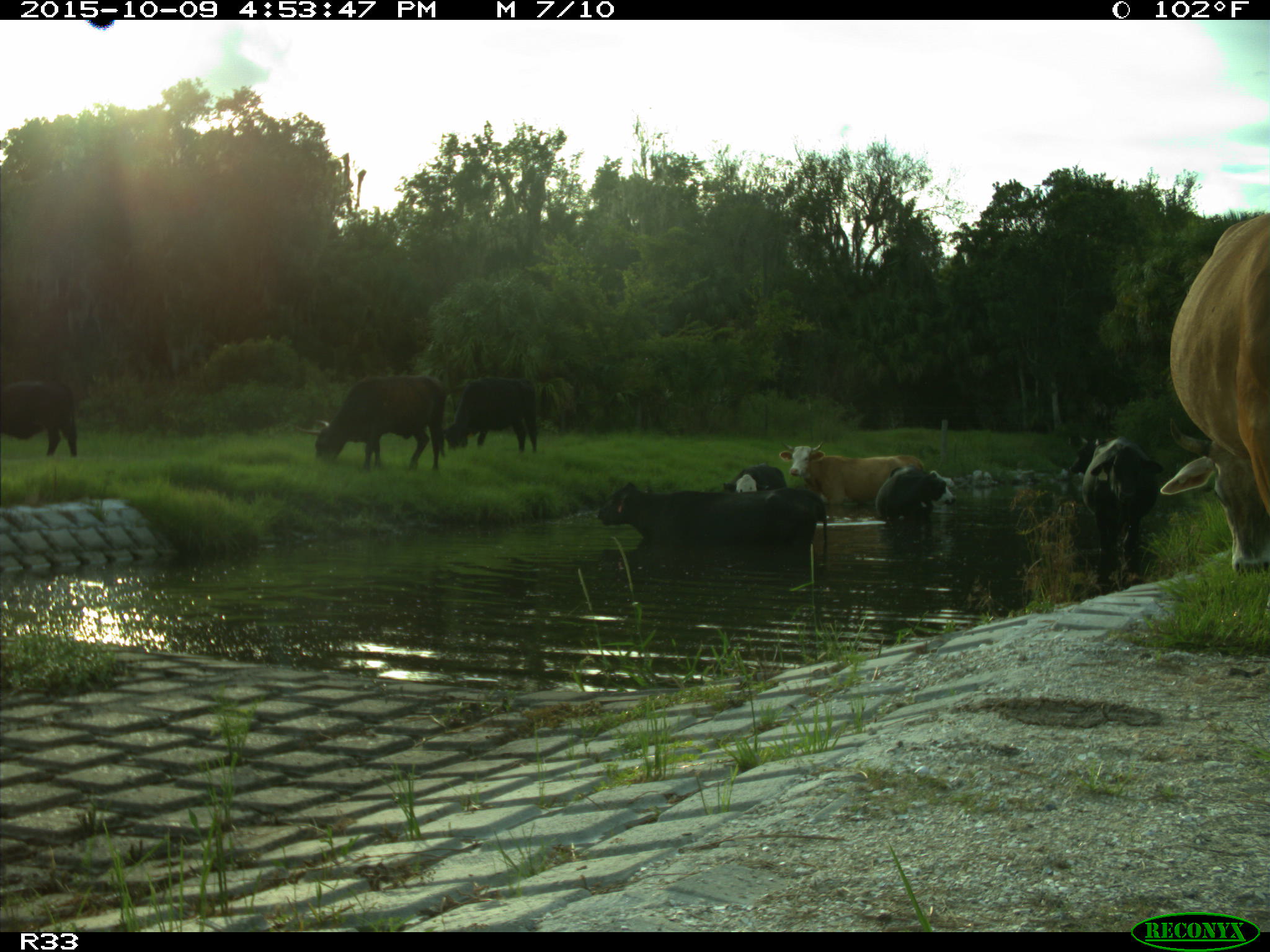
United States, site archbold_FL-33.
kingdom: Animalia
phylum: Chordata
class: Mammalia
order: Artiodactyla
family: Bovidae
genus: Bos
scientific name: Bos taurus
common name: domestic cow